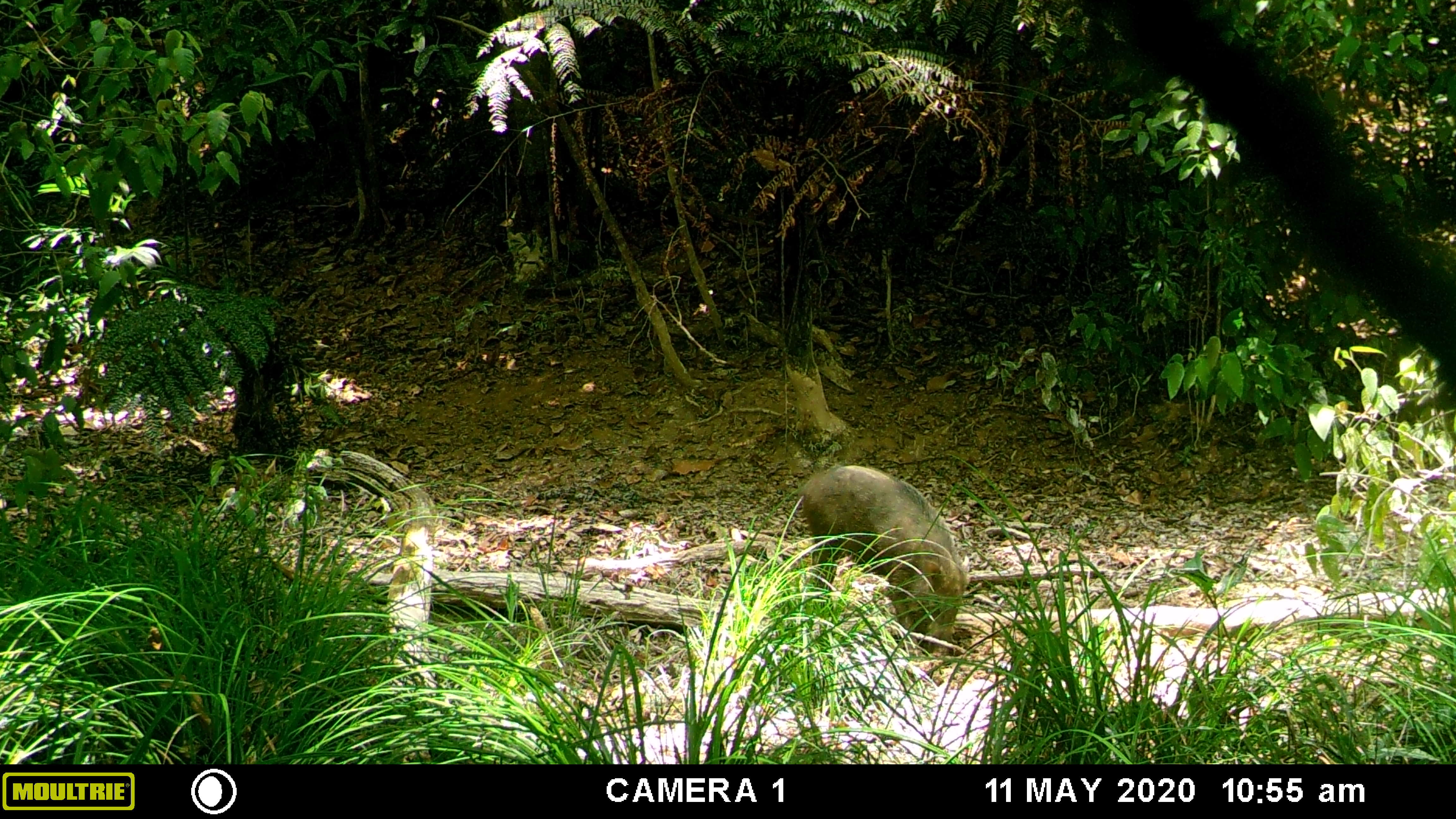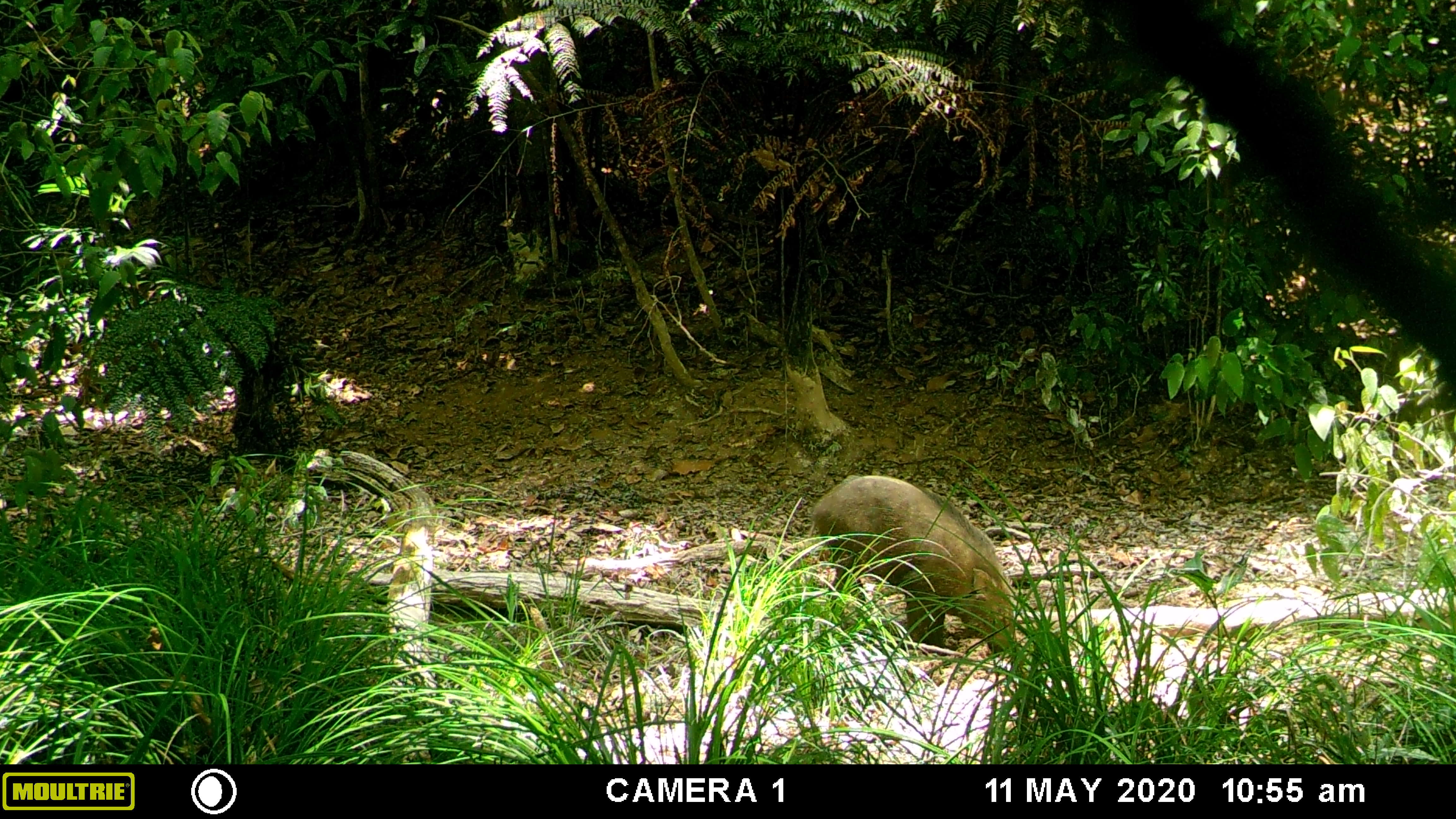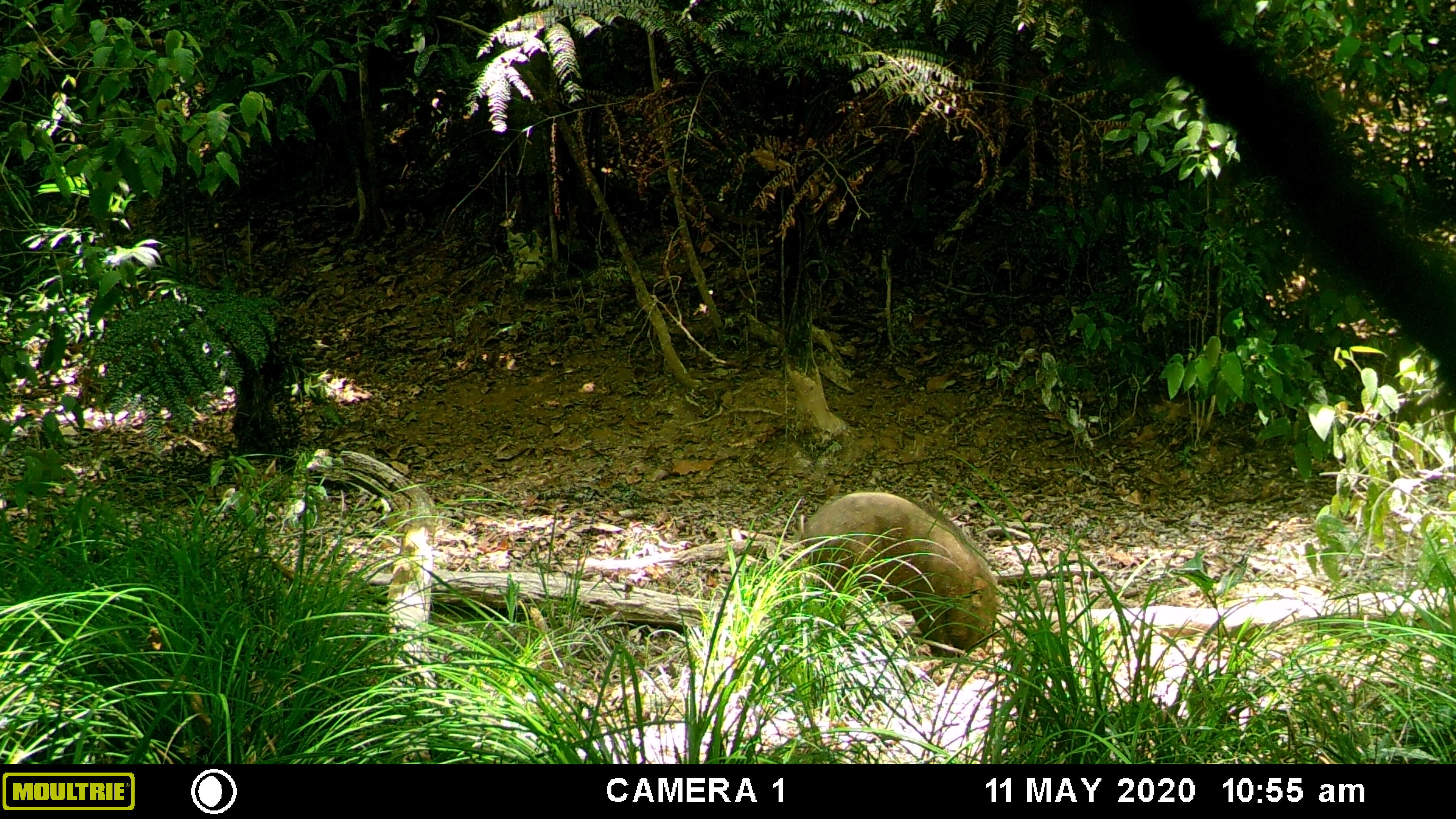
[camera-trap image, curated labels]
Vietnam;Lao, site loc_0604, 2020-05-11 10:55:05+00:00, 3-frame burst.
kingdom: Animalia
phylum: Chordata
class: Mammalia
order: Artiodactyla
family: Suidae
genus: Sus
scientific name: Sus scrofa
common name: eurasian wild pig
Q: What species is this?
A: Eurasian wild pig (Sus scrofa).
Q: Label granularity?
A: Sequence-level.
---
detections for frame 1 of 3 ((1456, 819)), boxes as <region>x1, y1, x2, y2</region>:
eurasian wild pig: <region>799, 461, 970, 664</region>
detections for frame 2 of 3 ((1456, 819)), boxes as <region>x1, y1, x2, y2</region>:
eurasian wild pig: <region>806, 472, 1017, 660</region>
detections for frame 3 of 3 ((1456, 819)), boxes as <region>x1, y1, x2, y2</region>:
eurasian wild pig: <region>800, 488, 1000, 660</region>